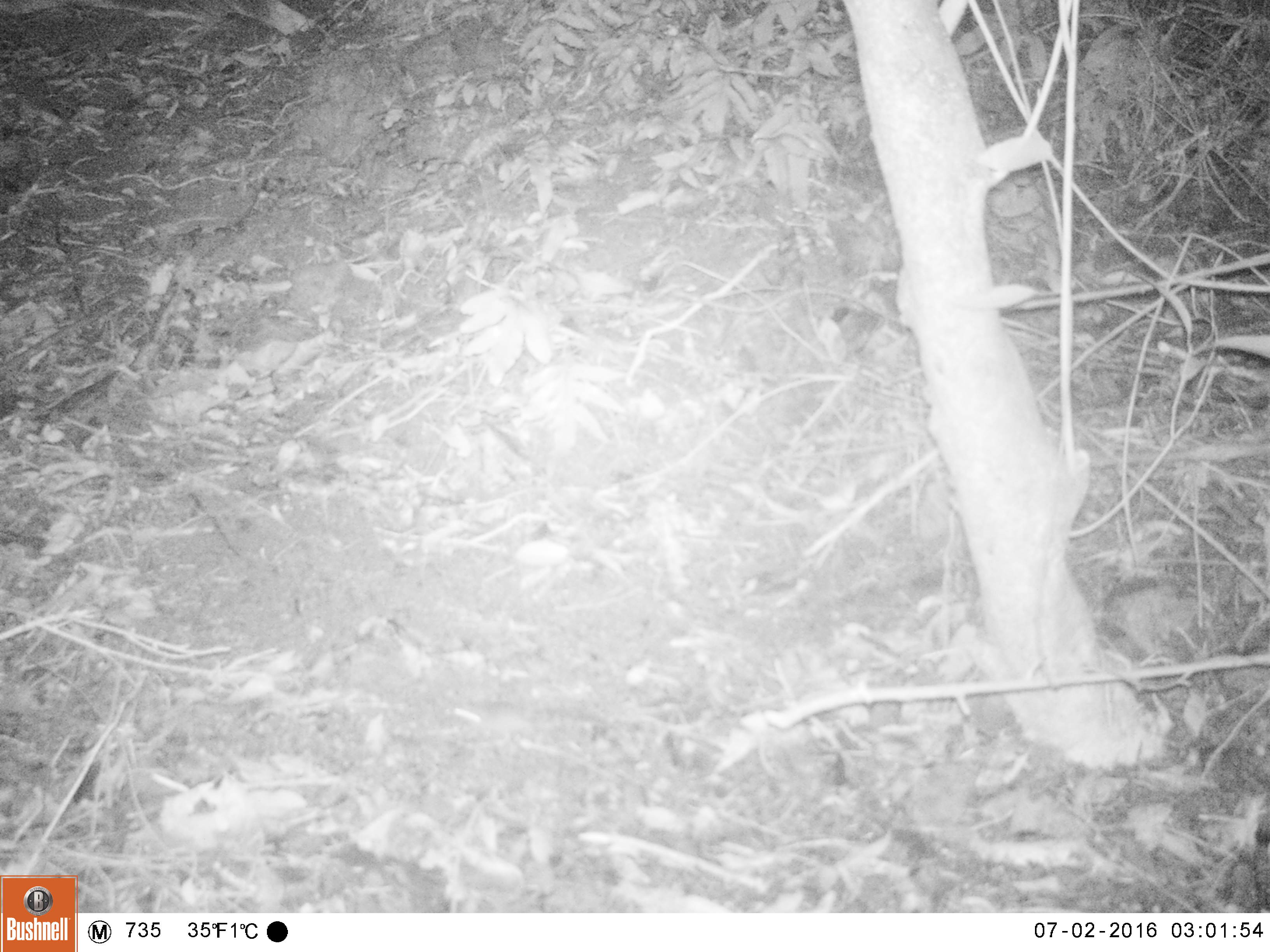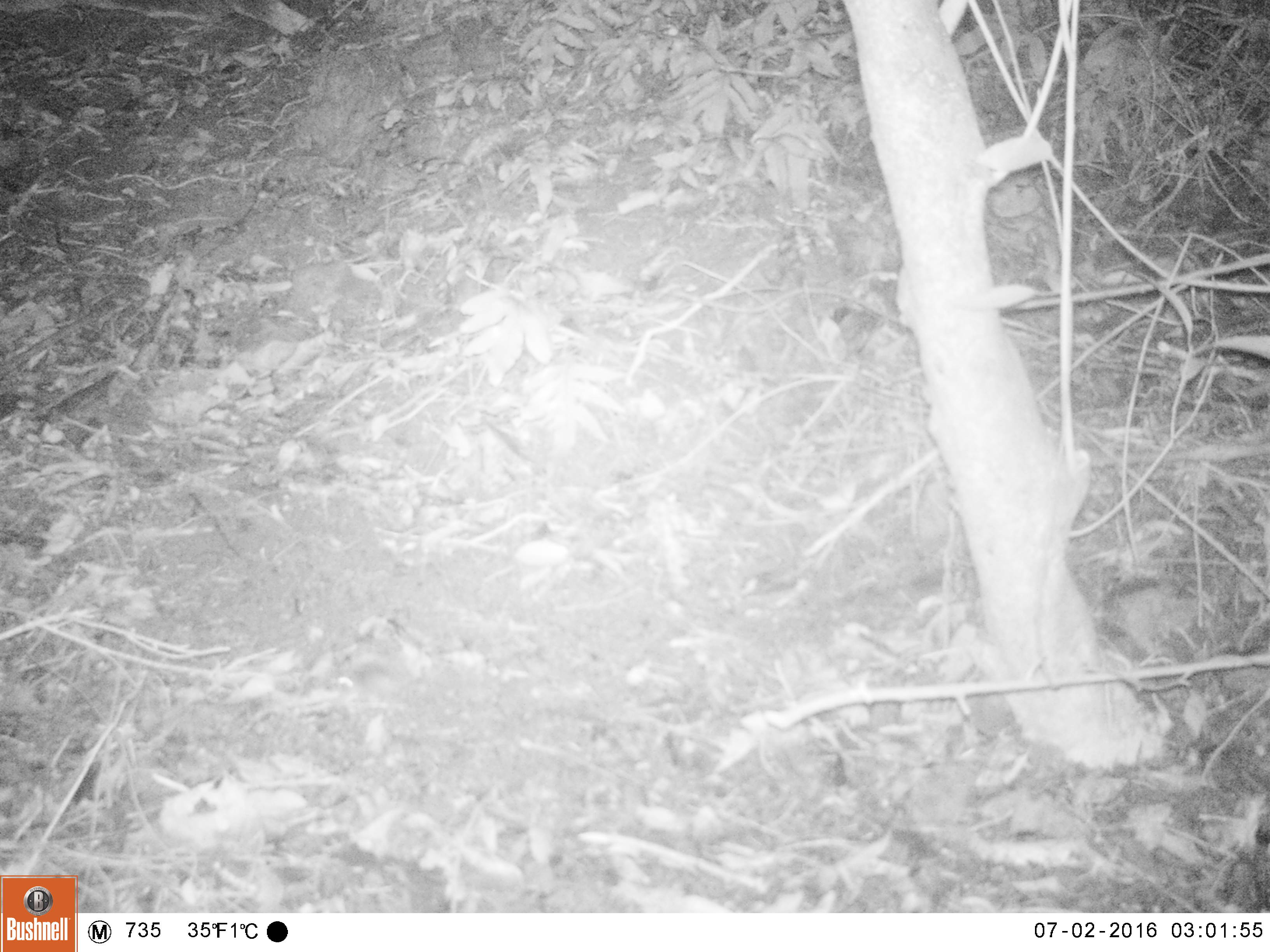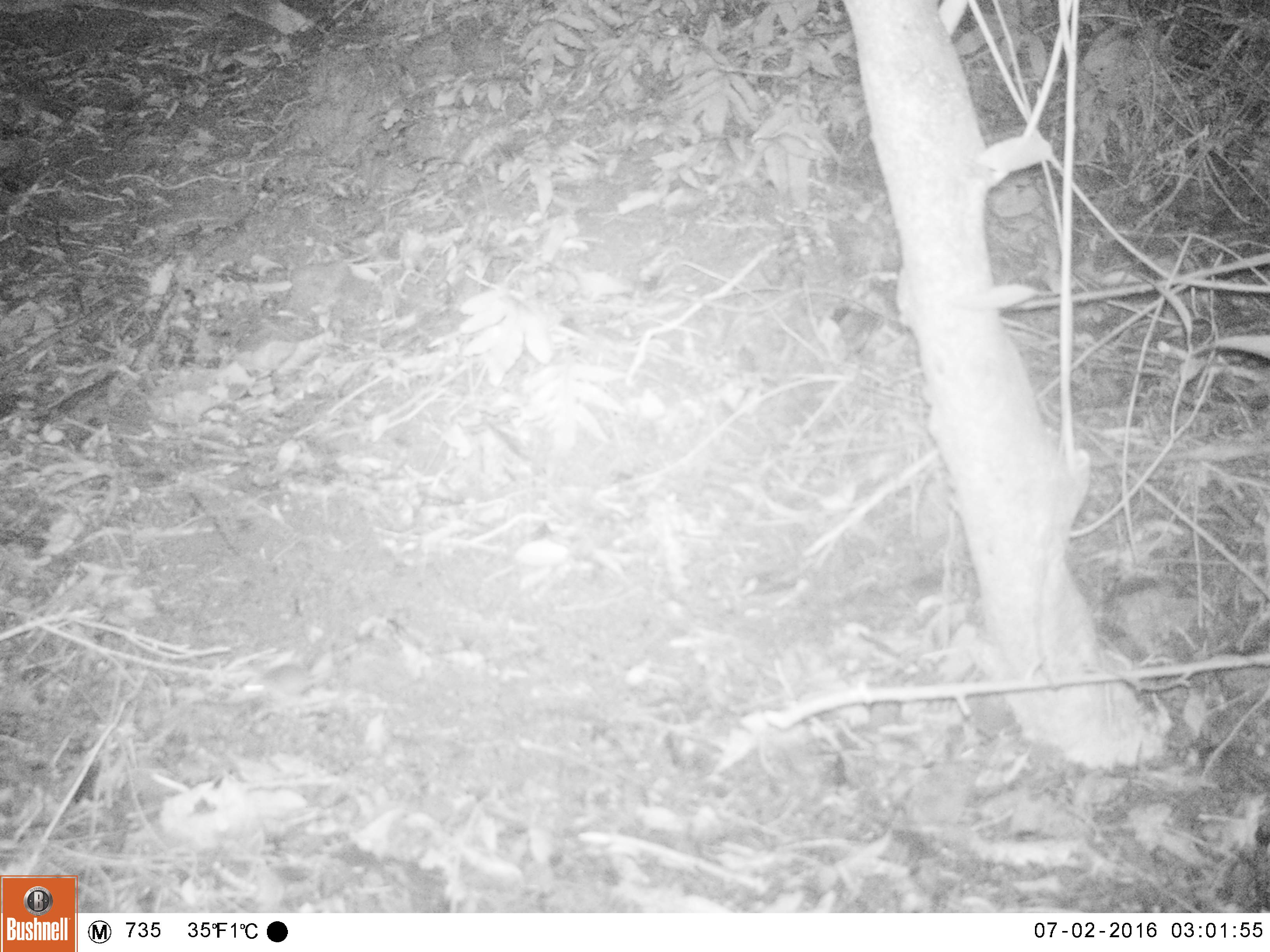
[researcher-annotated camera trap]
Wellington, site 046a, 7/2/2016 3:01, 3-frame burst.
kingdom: Animalia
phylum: Chordata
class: Mammalia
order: Rodentia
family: Muridae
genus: Mus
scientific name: Mus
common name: mouse